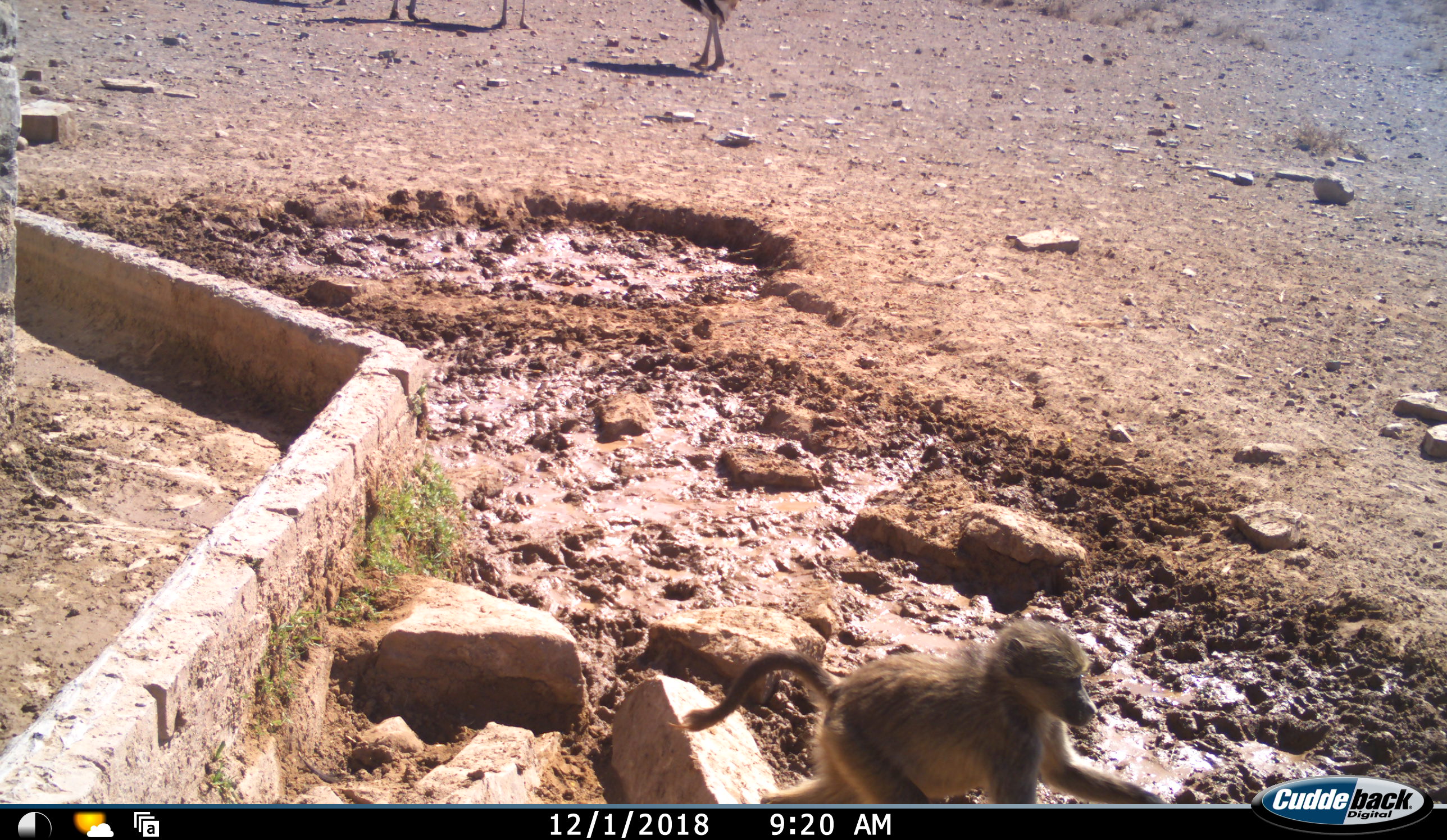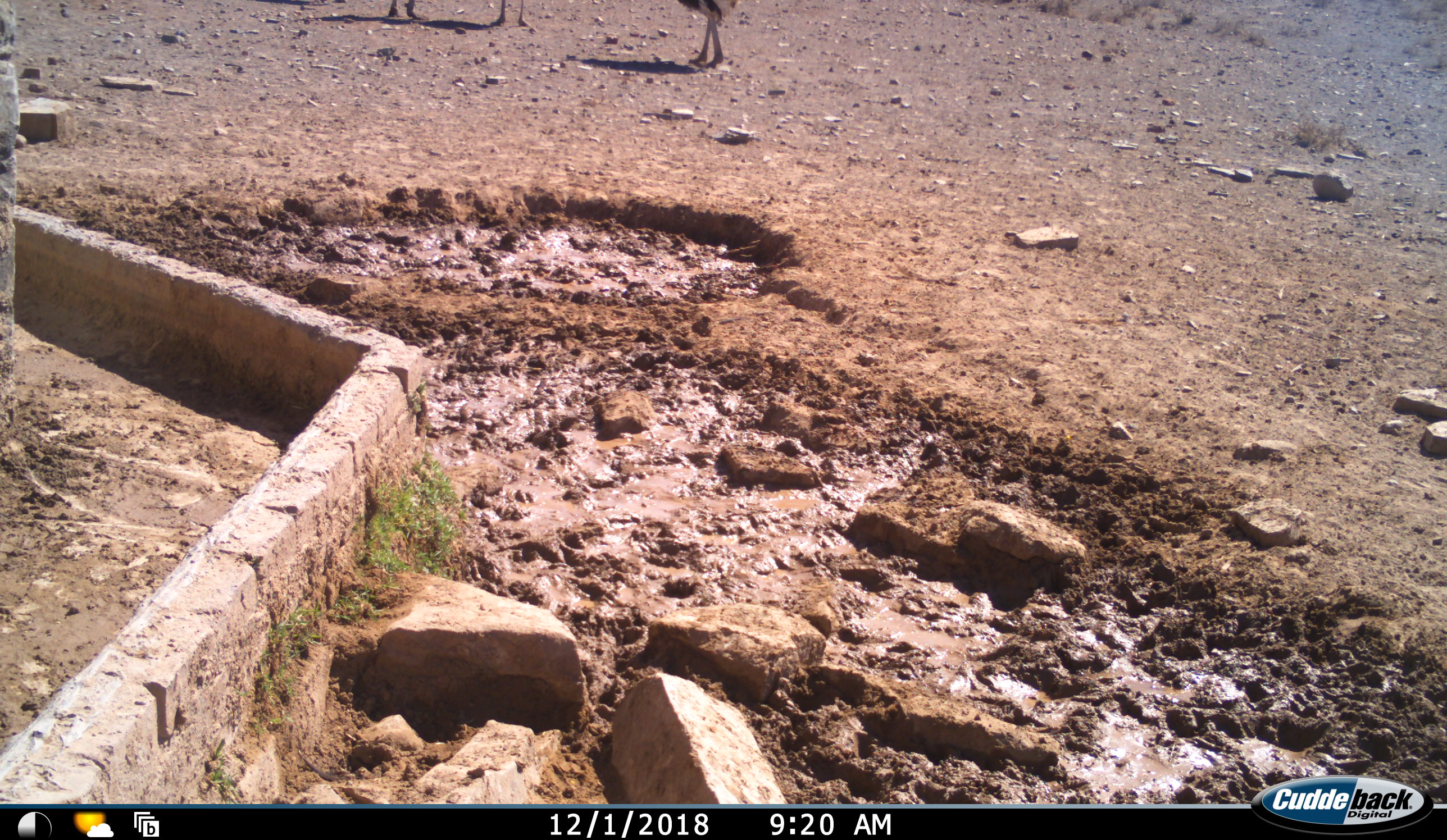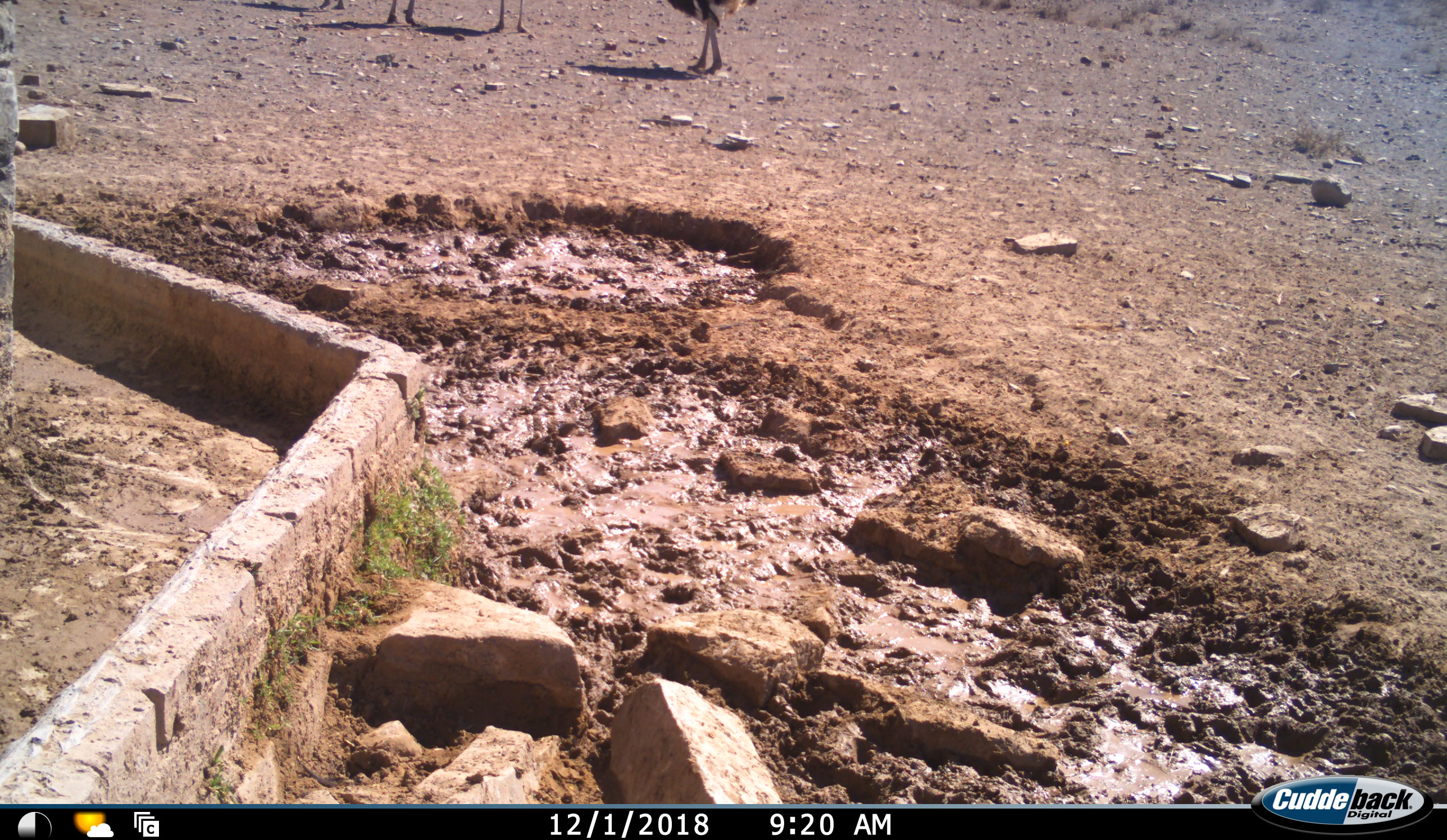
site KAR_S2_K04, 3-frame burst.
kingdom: Animalia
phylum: Chordata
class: Mammalia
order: Primates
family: Cercopithecidae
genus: Papio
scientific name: Papio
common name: baboon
Baboon (Papio), count 1. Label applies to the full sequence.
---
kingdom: Animalia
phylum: Chordata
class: Aves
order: Struthioniformes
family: Struthionidae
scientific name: Struthionidae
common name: ostrich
Ostrich (Struthionidae), count 4. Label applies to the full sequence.